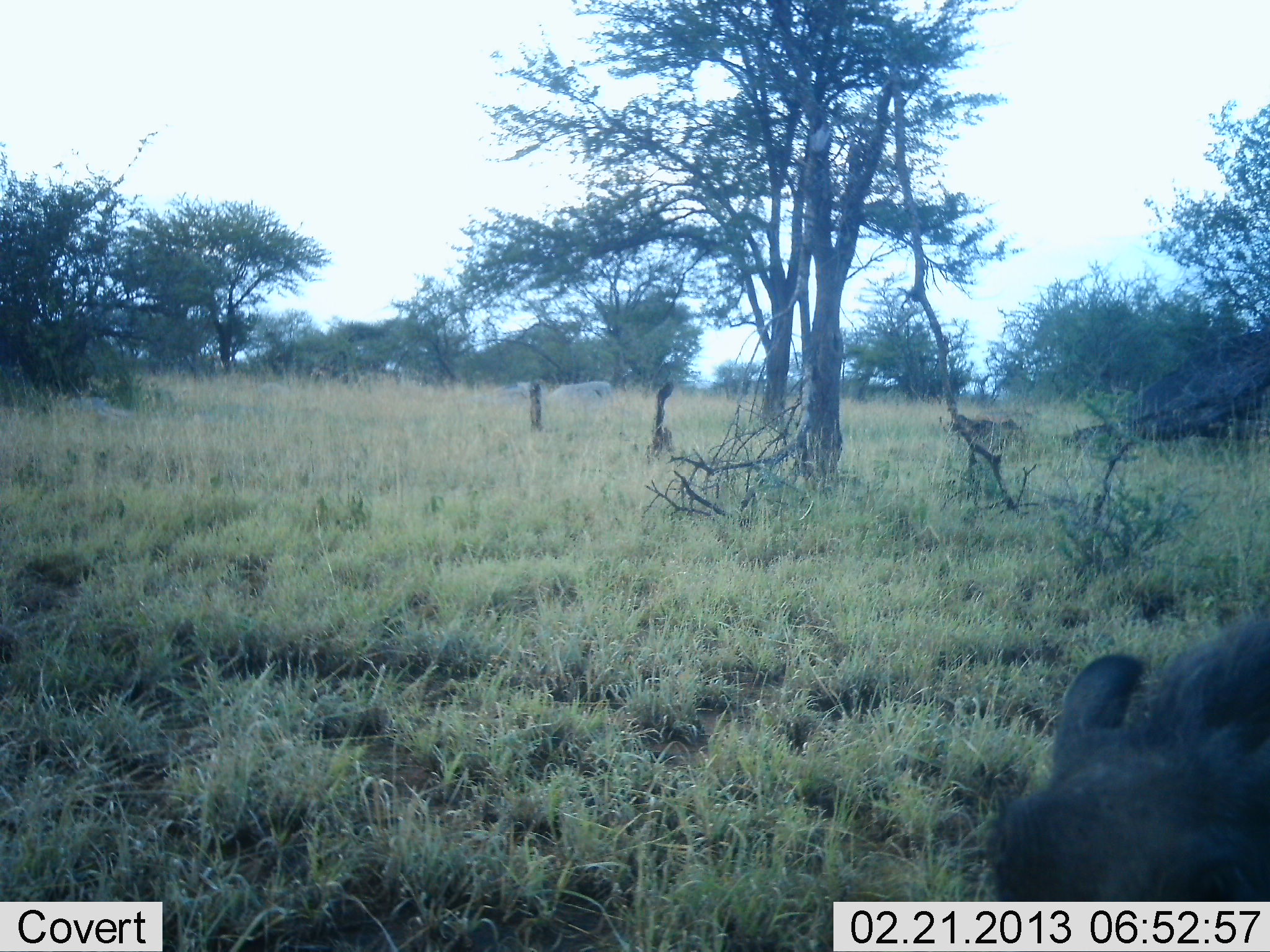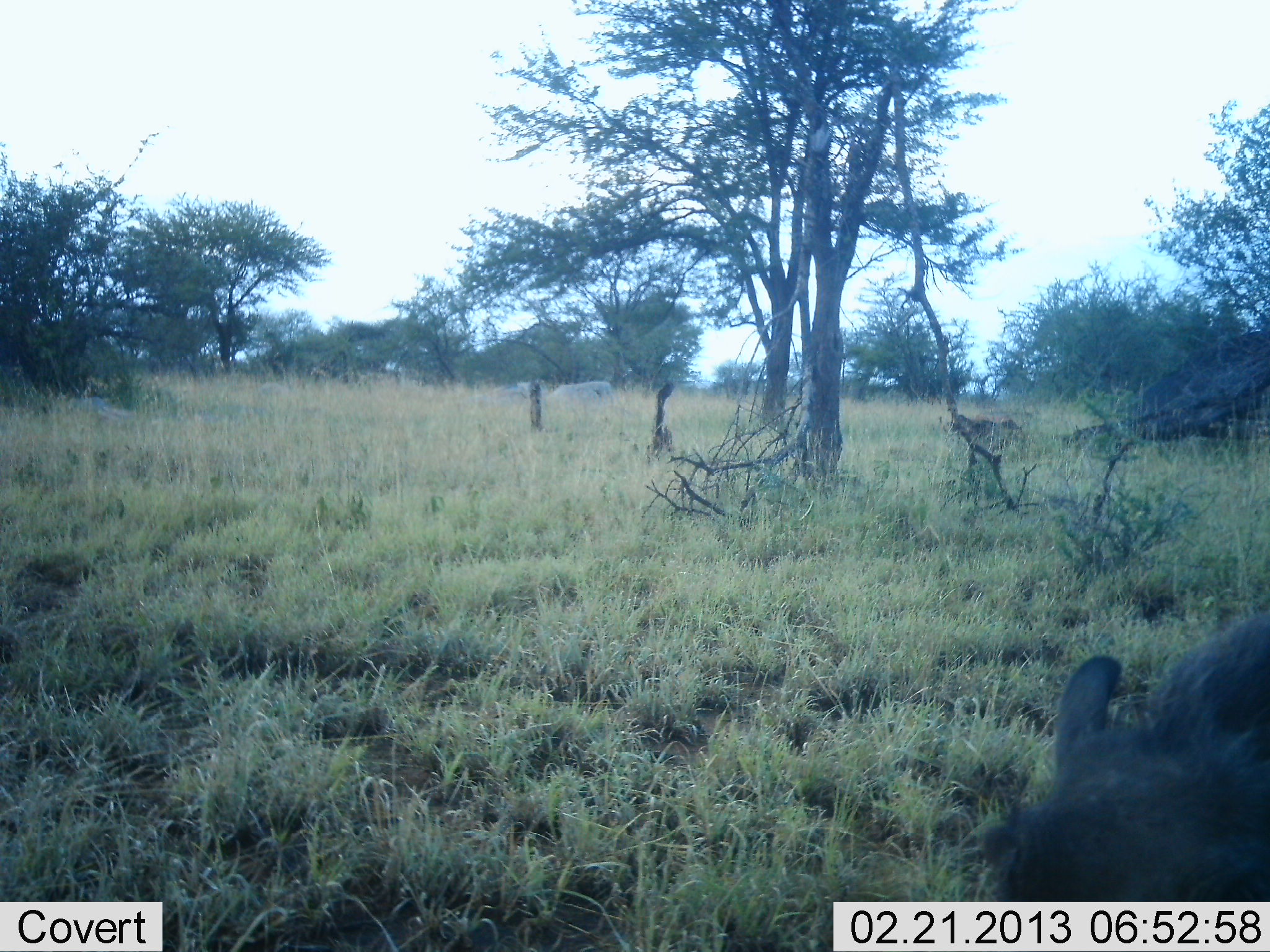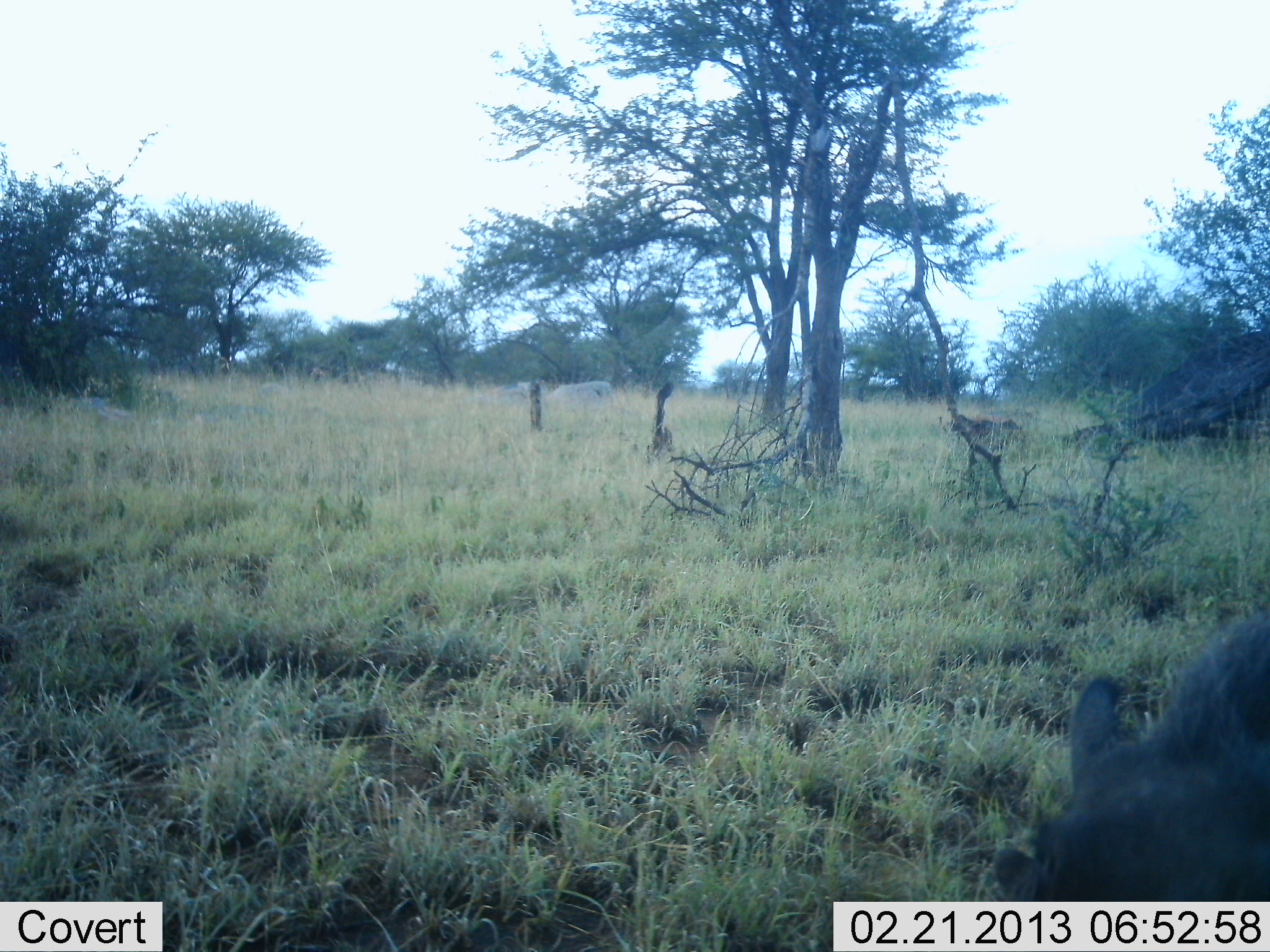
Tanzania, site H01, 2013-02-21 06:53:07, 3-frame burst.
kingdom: Animalia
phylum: Chordata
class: Mammalia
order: Artiodactyla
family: Suidae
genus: Phacochoerus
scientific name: Phacochoerus africanus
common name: warthog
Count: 1.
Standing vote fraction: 65%.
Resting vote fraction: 0%.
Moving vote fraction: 9%.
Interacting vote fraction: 0%.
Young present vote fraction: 0%.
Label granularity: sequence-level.